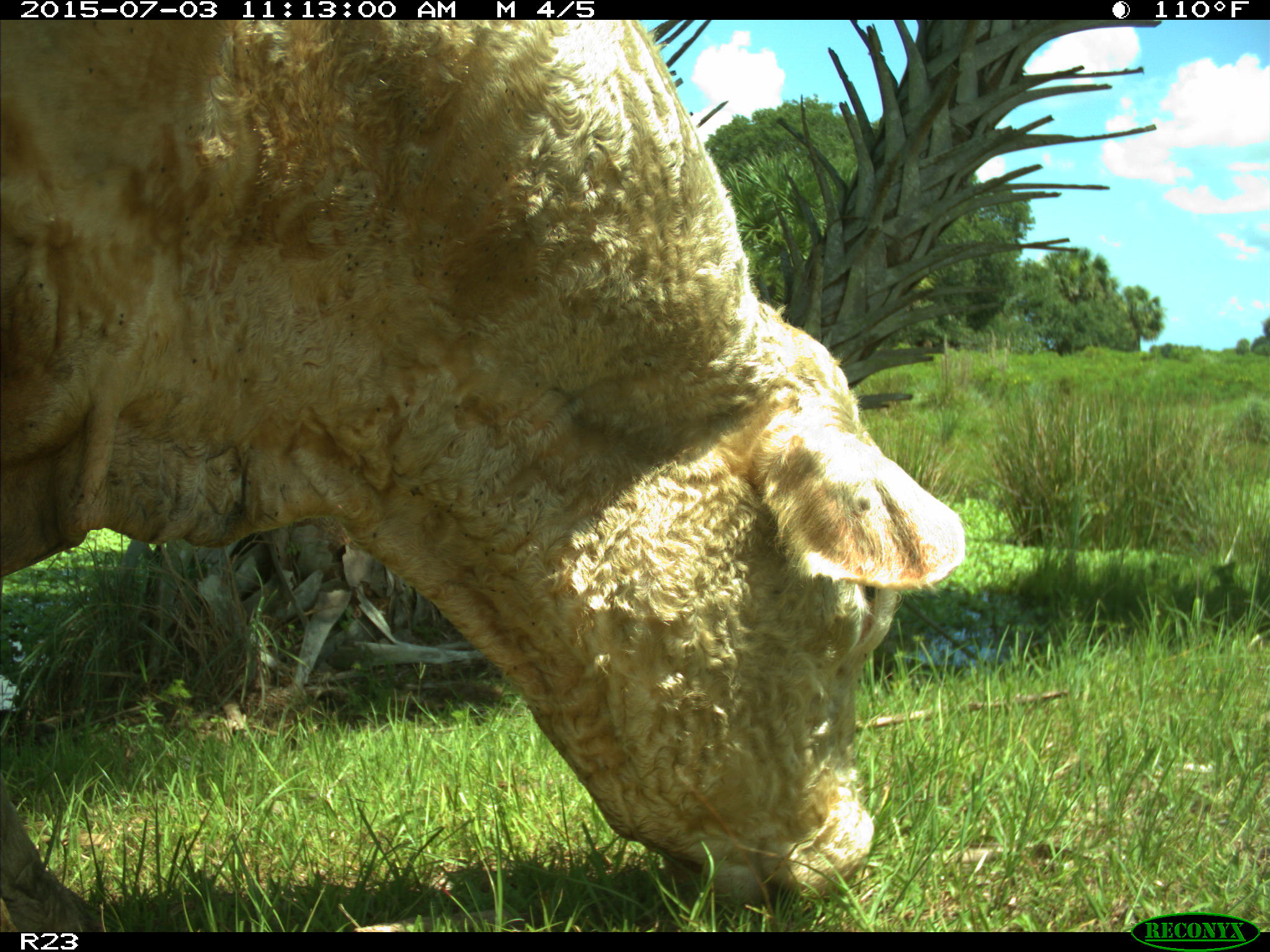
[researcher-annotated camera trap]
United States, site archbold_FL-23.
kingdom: Animalia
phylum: Chordata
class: Mammalia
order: Artiodactyla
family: Bovidae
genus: Bos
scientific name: Bos taurus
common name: domestic cow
Bos taurus (domestic cow).